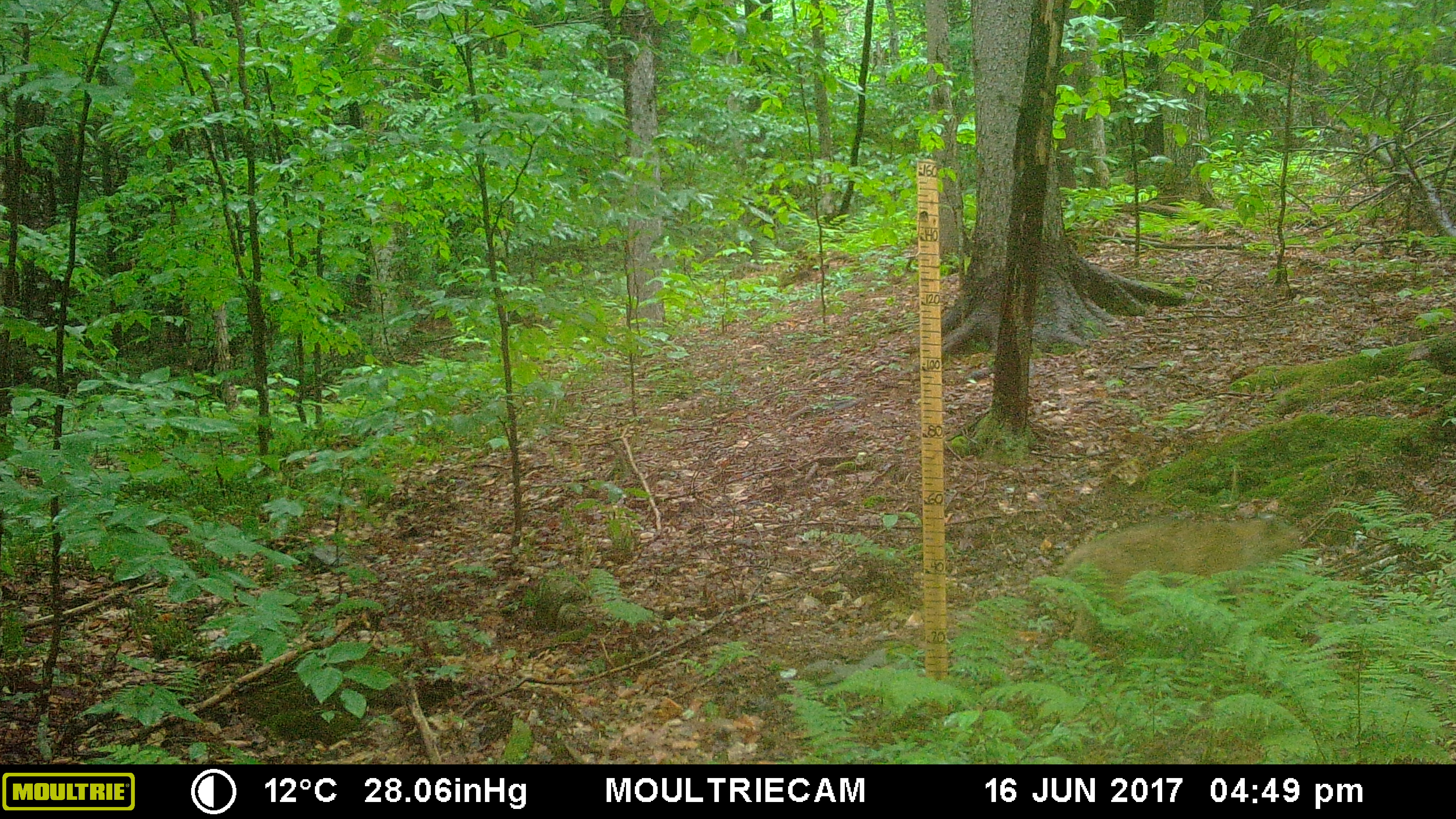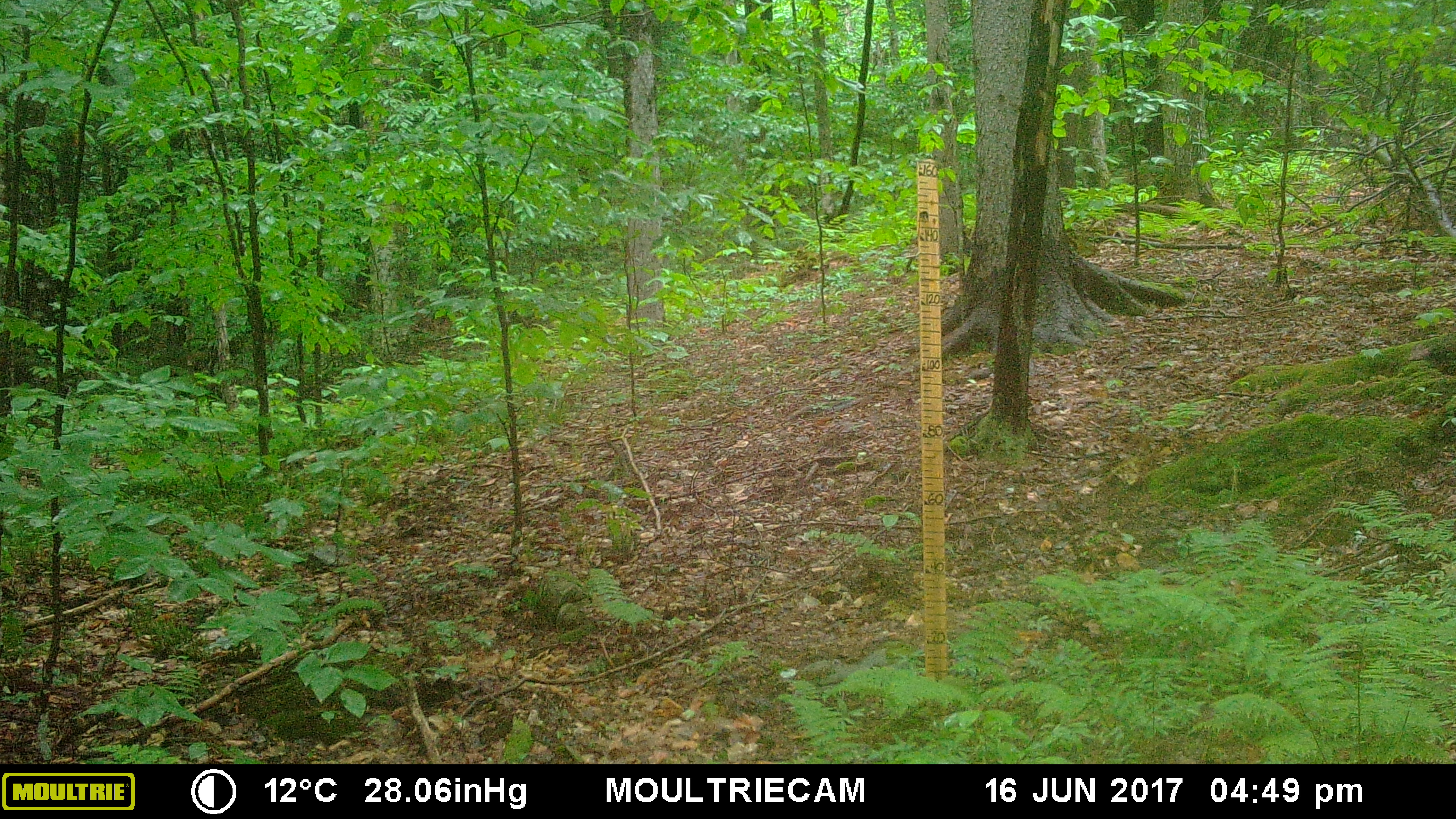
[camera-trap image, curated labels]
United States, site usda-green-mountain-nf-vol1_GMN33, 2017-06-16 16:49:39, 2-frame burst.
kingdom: Animalia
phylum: Chordata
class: Mammalia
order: Carnivora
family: Felidae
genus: Lynx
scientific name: Lynx rufus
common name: bobcat